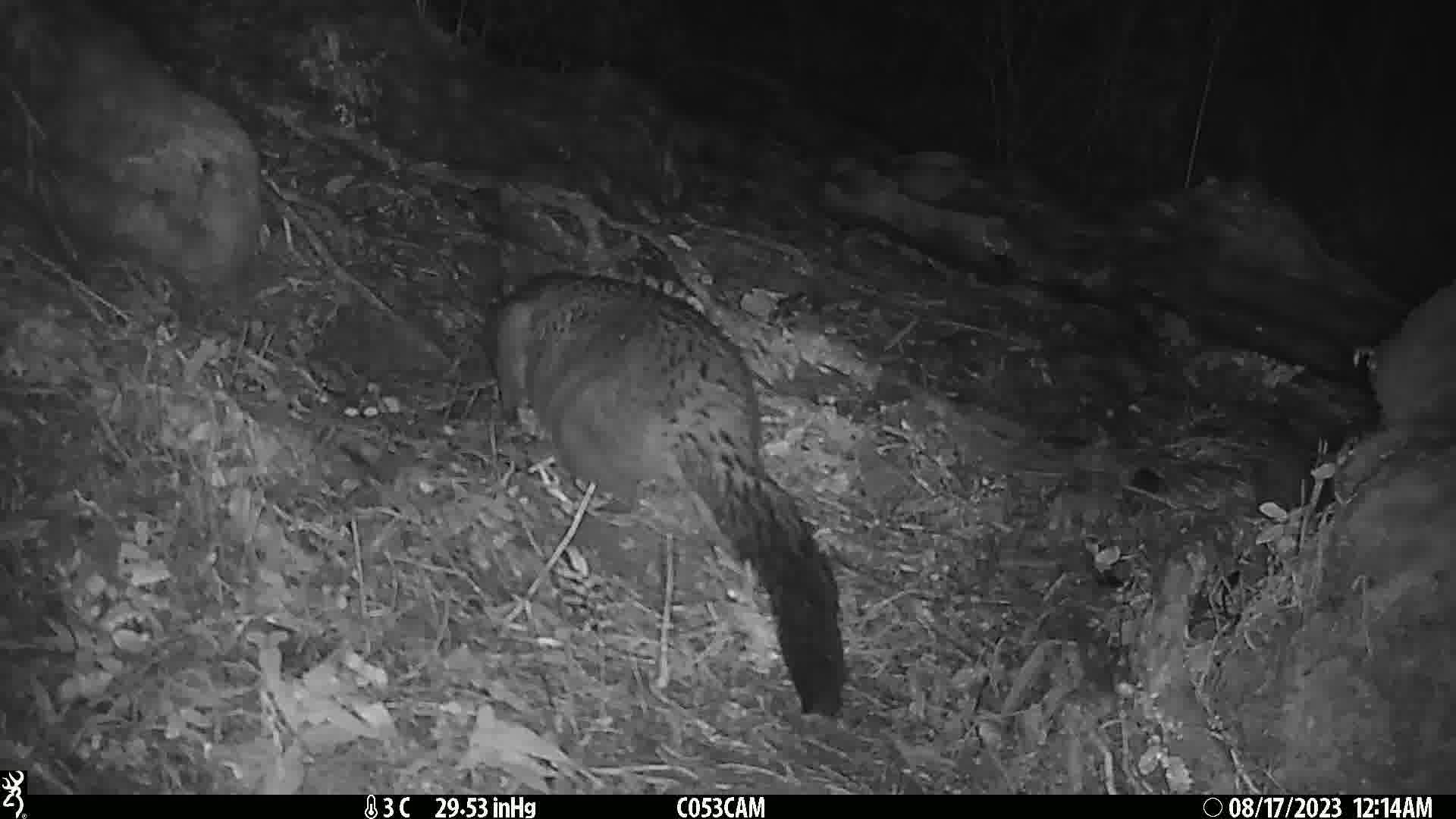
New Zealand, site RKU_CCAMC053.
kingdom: Animalia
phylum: Chordata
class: Mammalia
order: Diprotodontia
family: Phalangeridae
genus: Trichosurus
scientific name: Trichosurus vulpecula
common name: common brushtail possum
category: possum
Possum (common brushtail possum) (Trichosurus vulpecula).